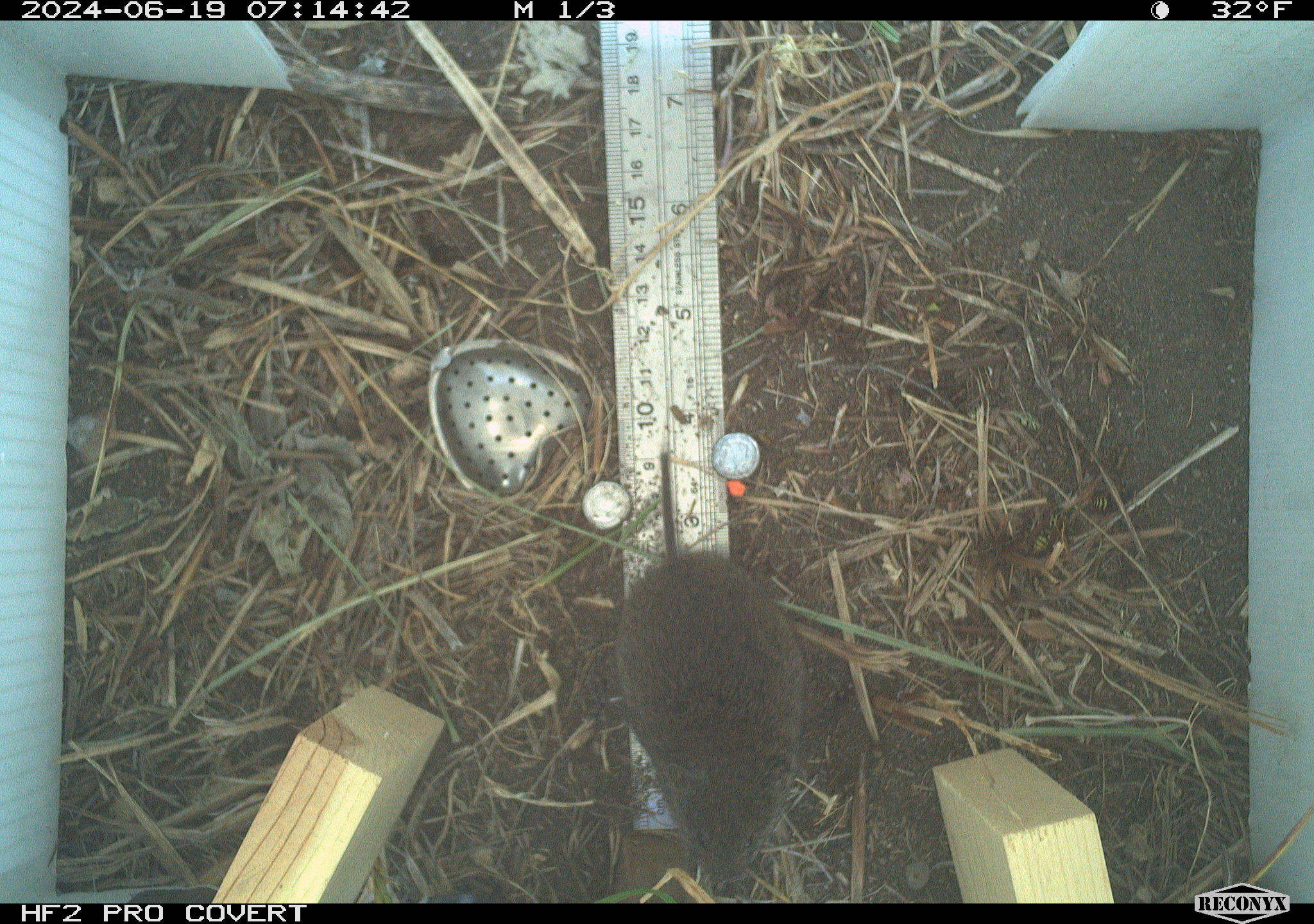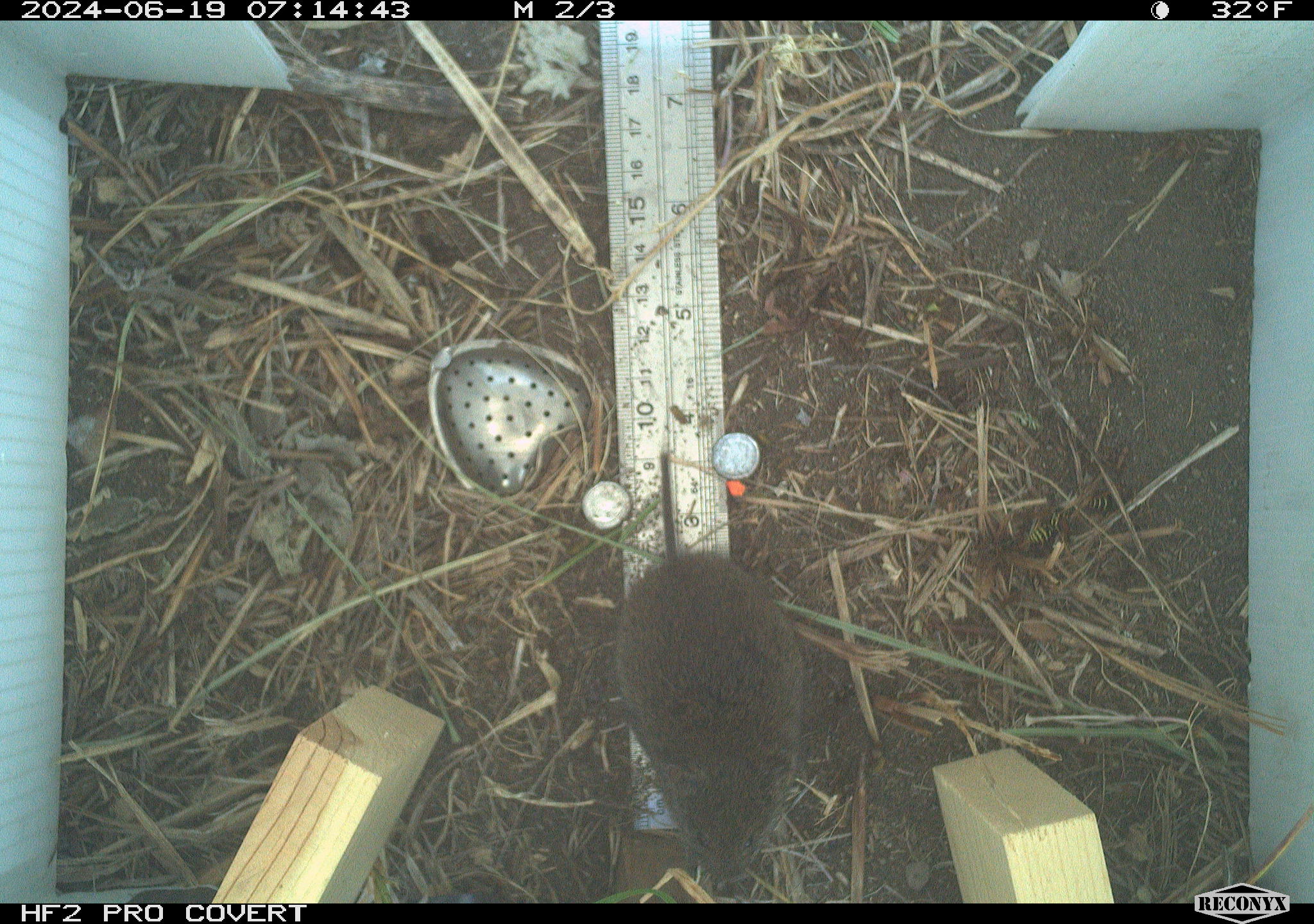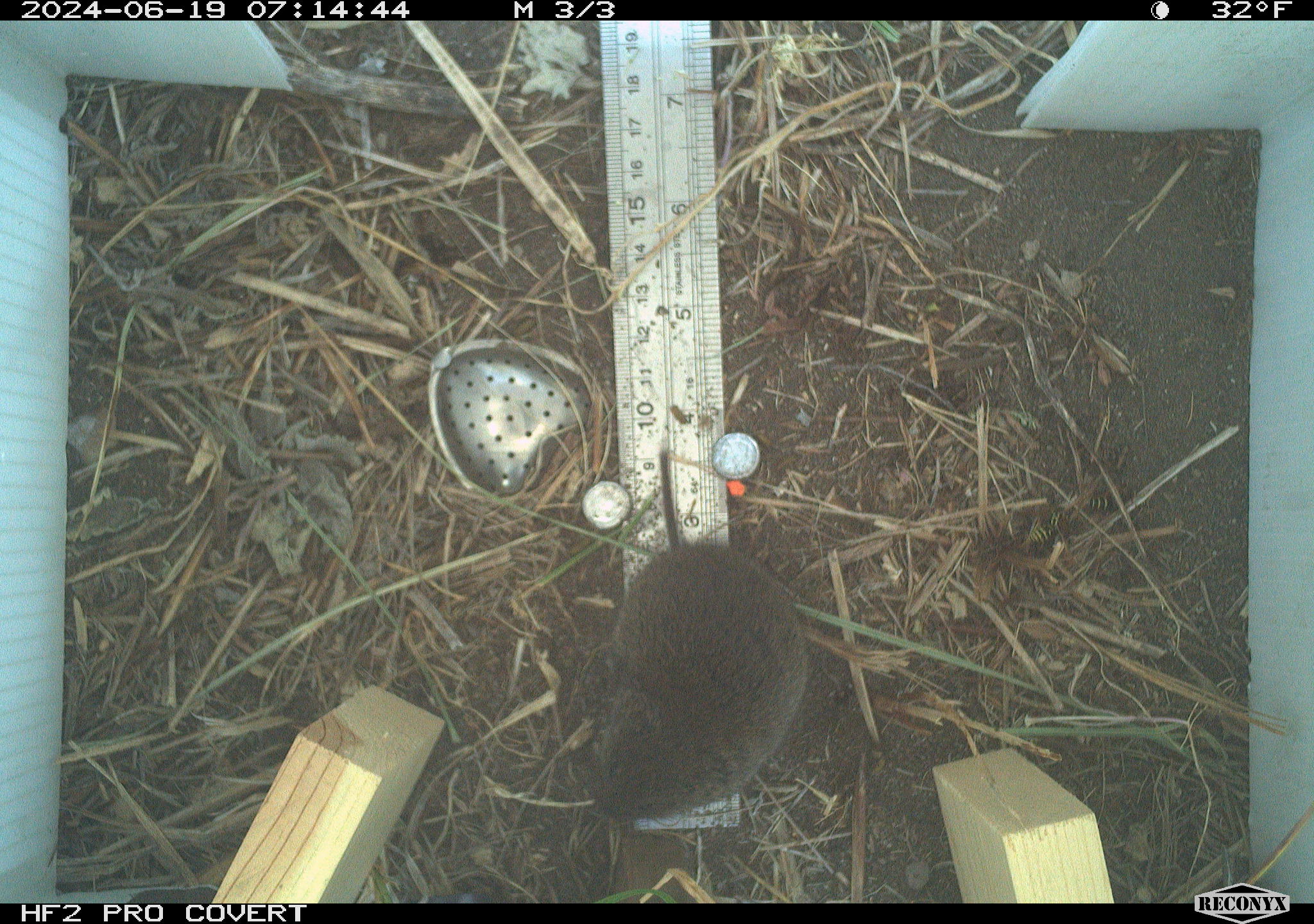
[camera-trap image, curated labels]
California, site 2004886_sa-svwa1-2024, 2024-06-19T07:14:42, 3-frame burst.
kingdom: Animalia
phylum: Chordata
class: Mammalia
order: Rodentia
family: Cricetidae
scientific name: Arvicolinae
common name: voles, lemmings, and muskrats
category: arvicolinae subfamily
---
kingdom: Animalia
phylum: Arthropoda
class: Insecta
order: Hymenoptera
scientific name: Hymenoptera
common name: ants, bees, wasps, and sawflies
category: hymenoptera order